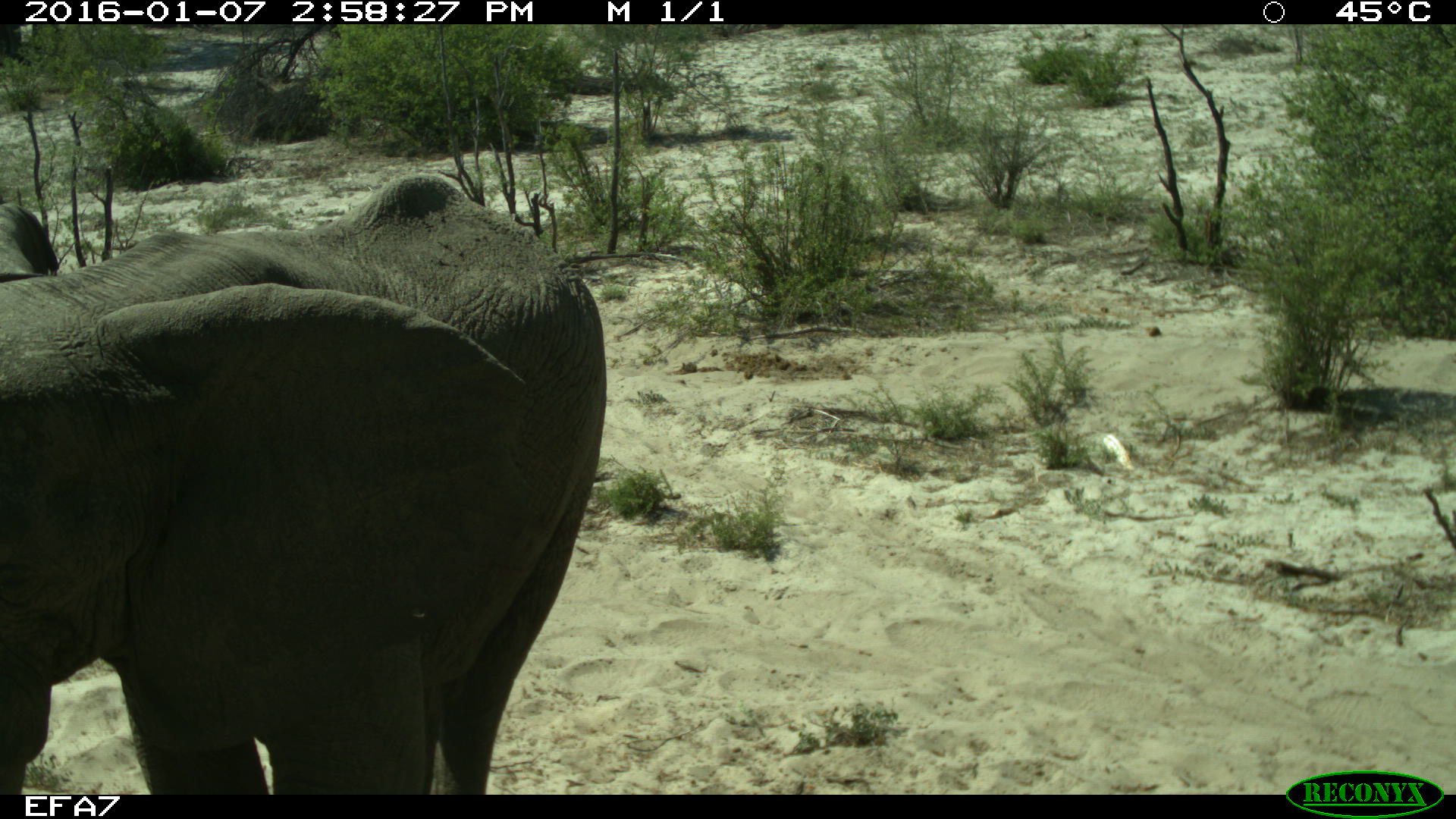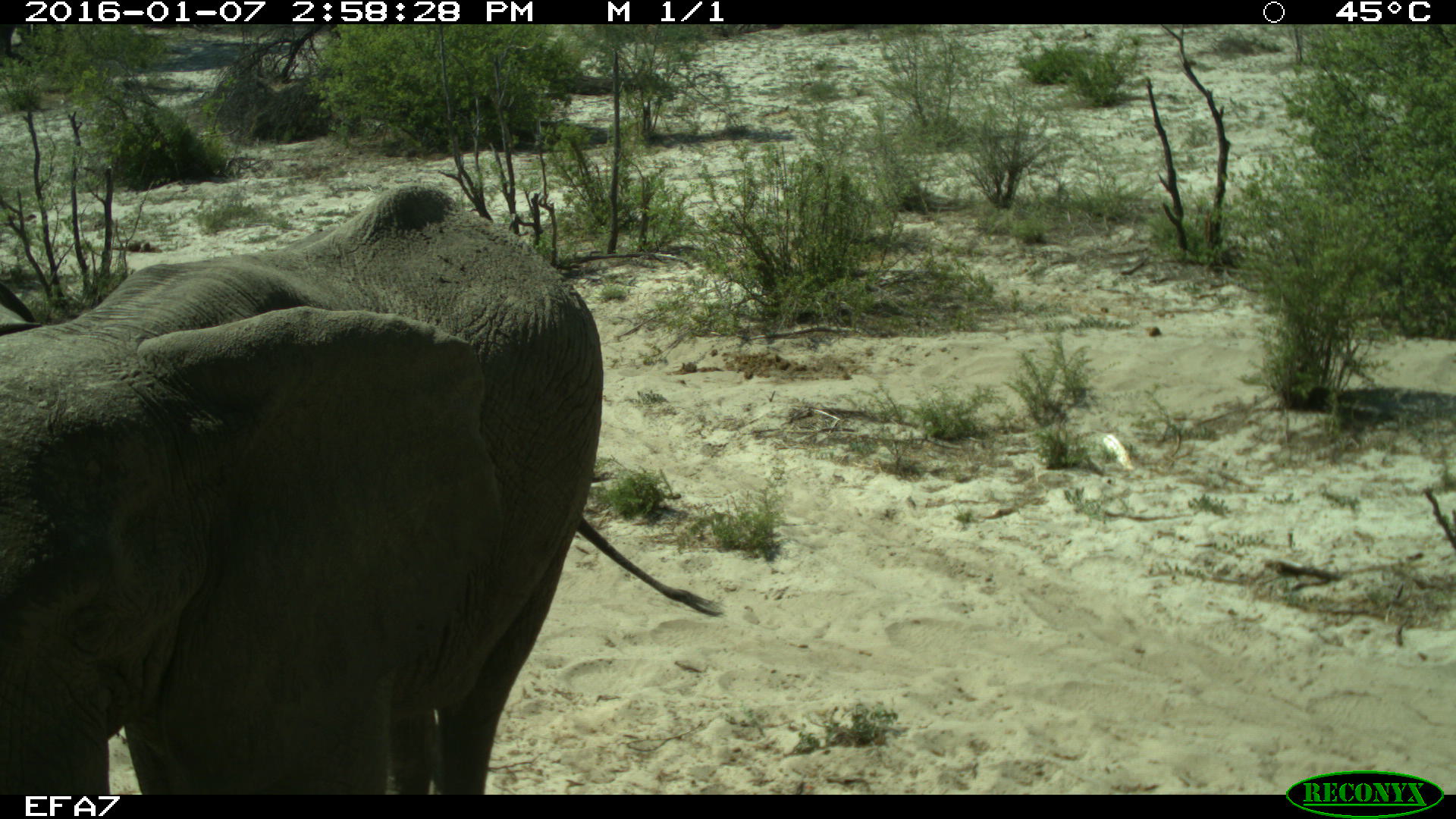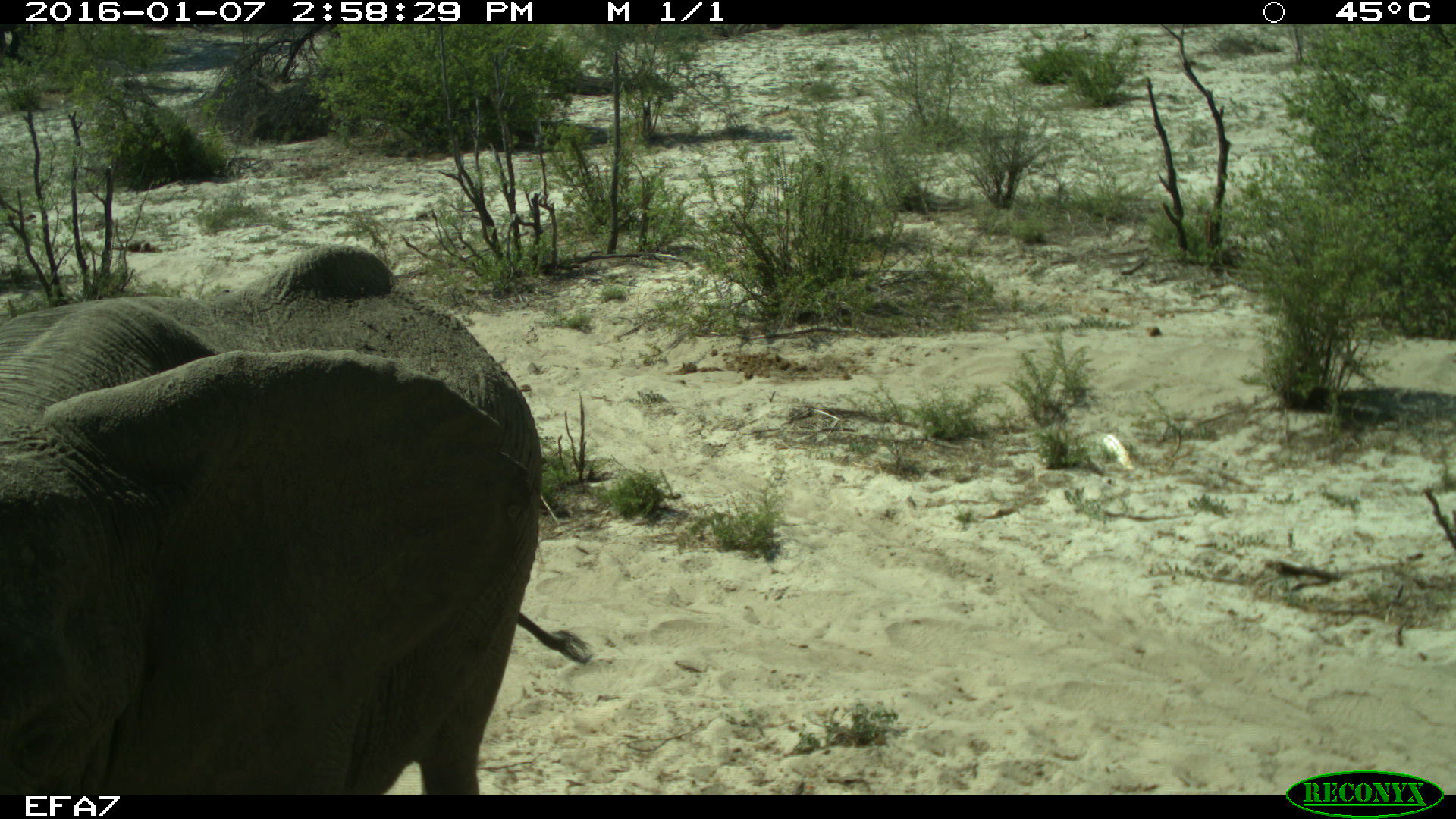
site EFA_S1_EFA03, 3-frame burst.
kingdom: Animalia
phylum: Chordata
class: Mammalia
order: Proboscidea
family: Elephantidae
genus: Loxodonta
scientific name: Loxodonta africana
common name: african bush elephant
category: elephant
Elephant (african bush elephant) (Loxodonta africana), count 1. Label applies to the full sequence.